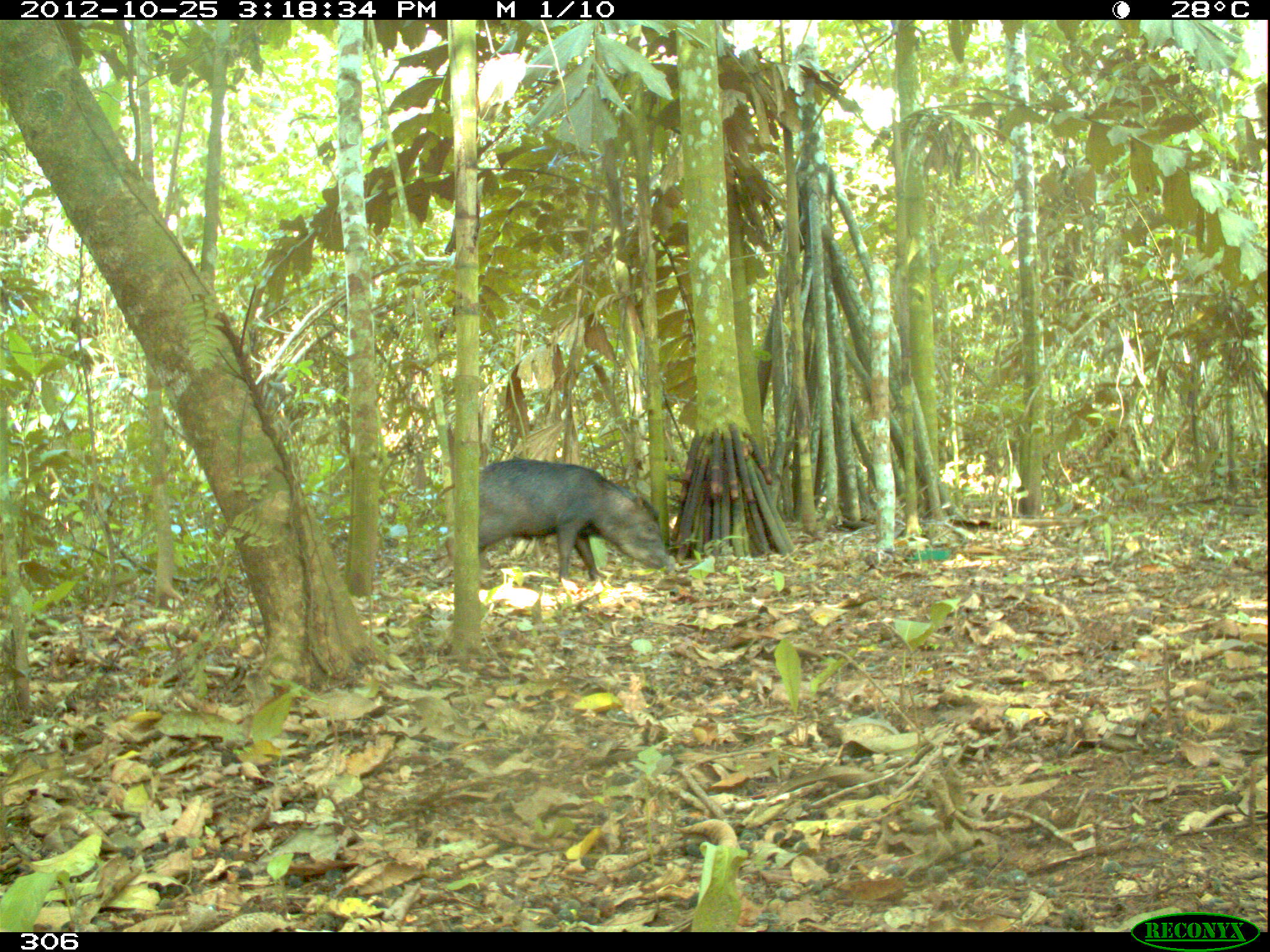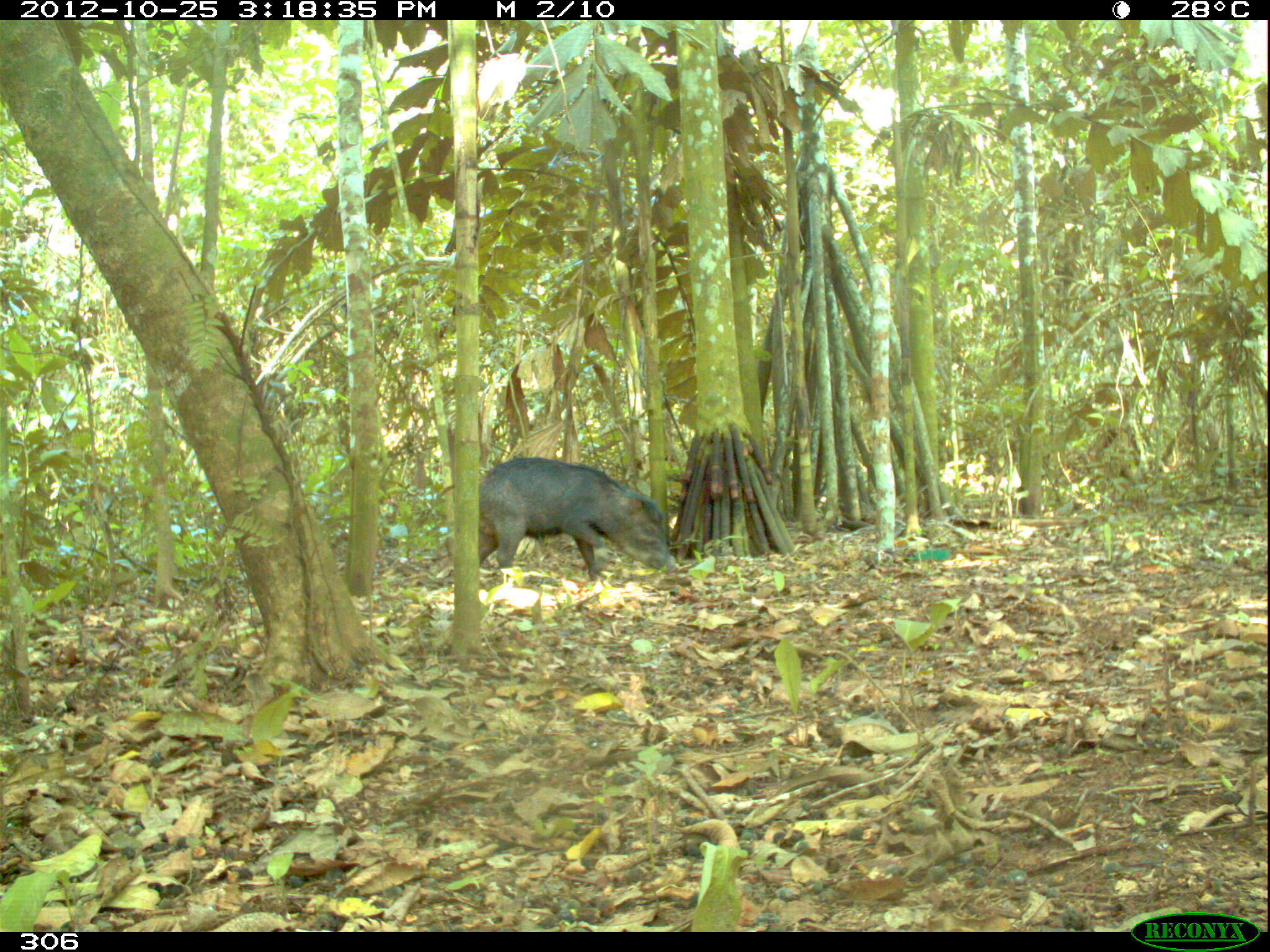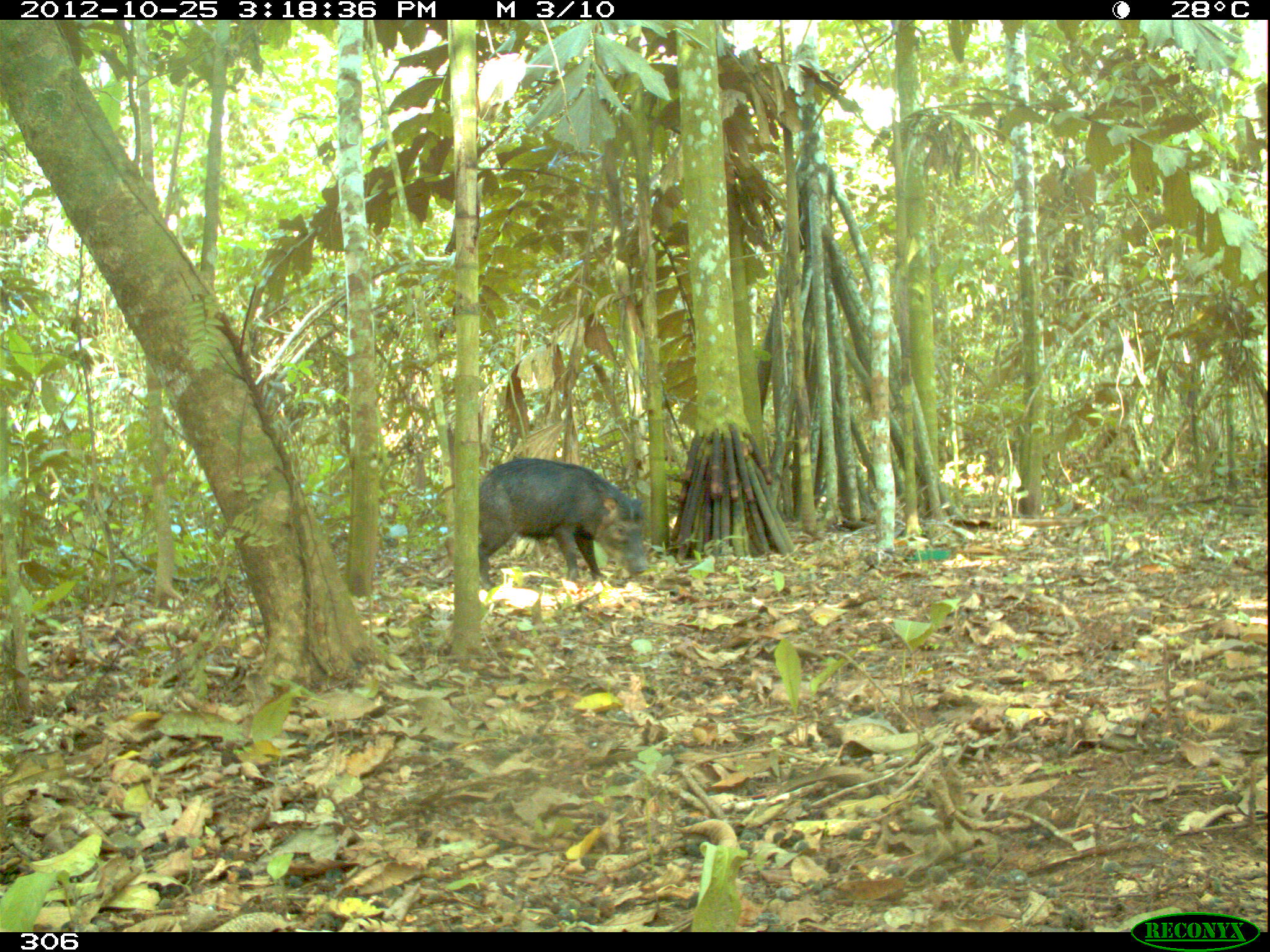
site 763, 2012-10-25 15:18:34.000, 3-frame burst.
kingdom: Animalia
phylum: Chordata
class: Mammalia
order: Artiodactyla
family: Tayassuidae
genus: Tayassu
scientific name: Tayassu pecari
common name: white-lipped peccary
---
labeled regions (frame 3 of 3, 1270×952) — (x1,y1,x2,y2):
tayassu pecari: (477,457,649,590)